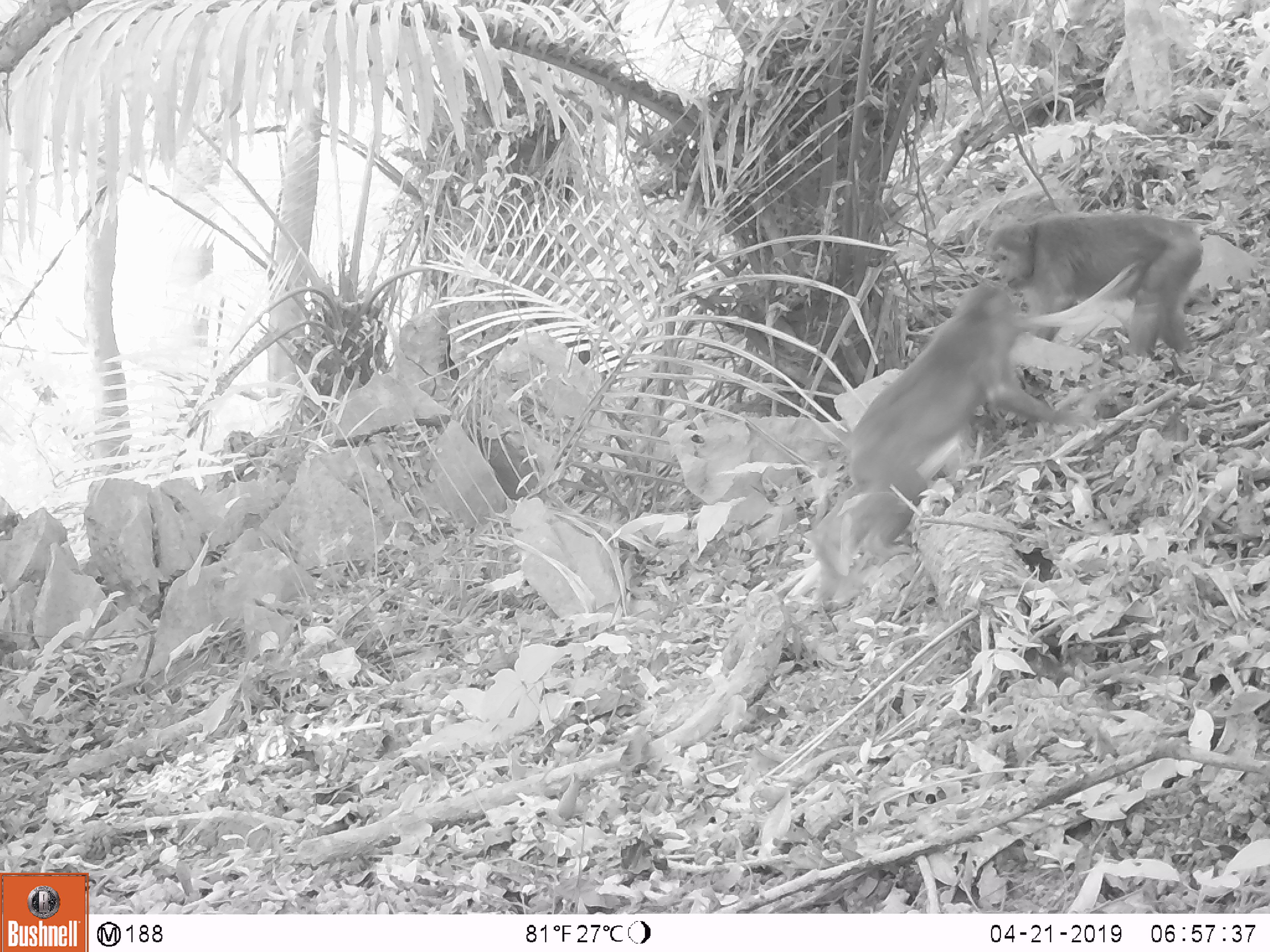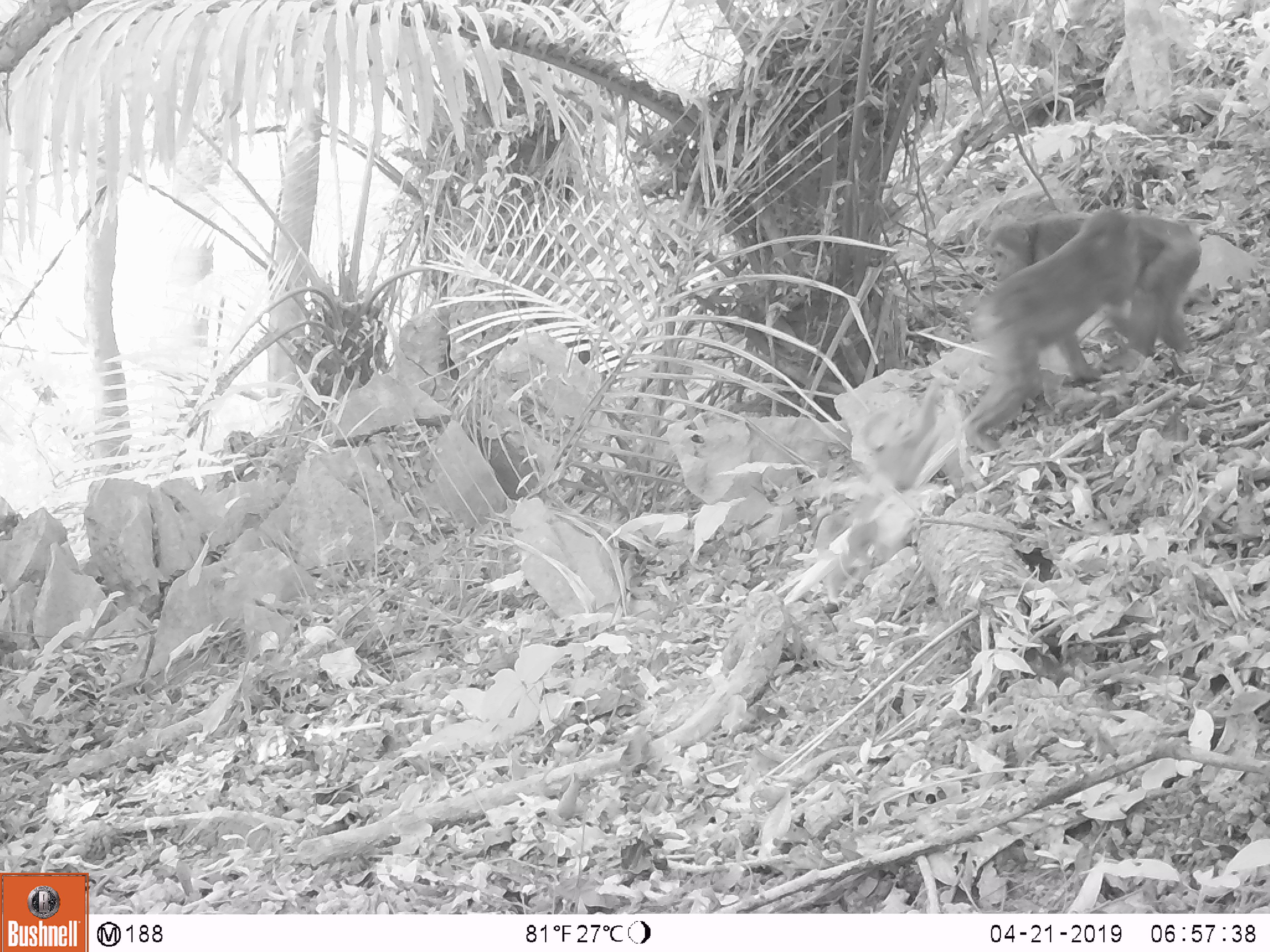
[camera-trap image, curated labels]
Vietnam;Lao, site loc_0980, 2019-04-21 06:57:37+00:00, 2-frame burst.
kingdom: Animalia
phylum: Chordata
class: Mammalia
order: Primates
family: Cercopithecidae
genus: Macaca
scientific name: Macaca arctoides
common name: stump-tailed macaque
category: stump tailed macaque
Stump tailed macaque (stump-tailed macaque) (Macaca arctoides). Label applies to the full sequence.